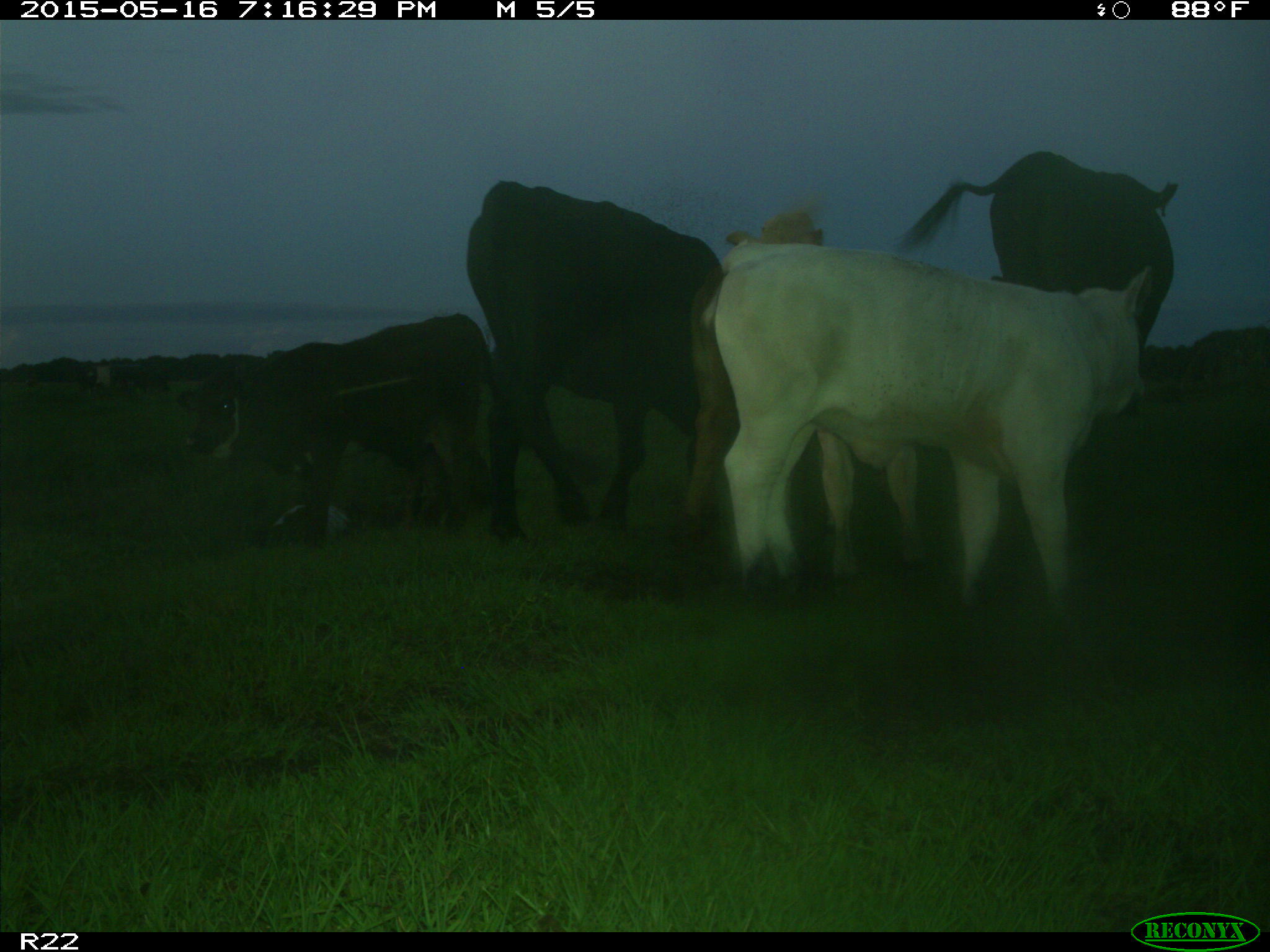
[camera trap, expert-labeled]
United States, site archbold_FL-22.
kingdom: Animalia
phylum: Chordata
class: Mammalia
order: Artiodactyla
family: Bovidae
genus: Bos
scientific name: Bos taurus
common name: domestic cow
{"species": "Bos taurus (domestic cow)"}